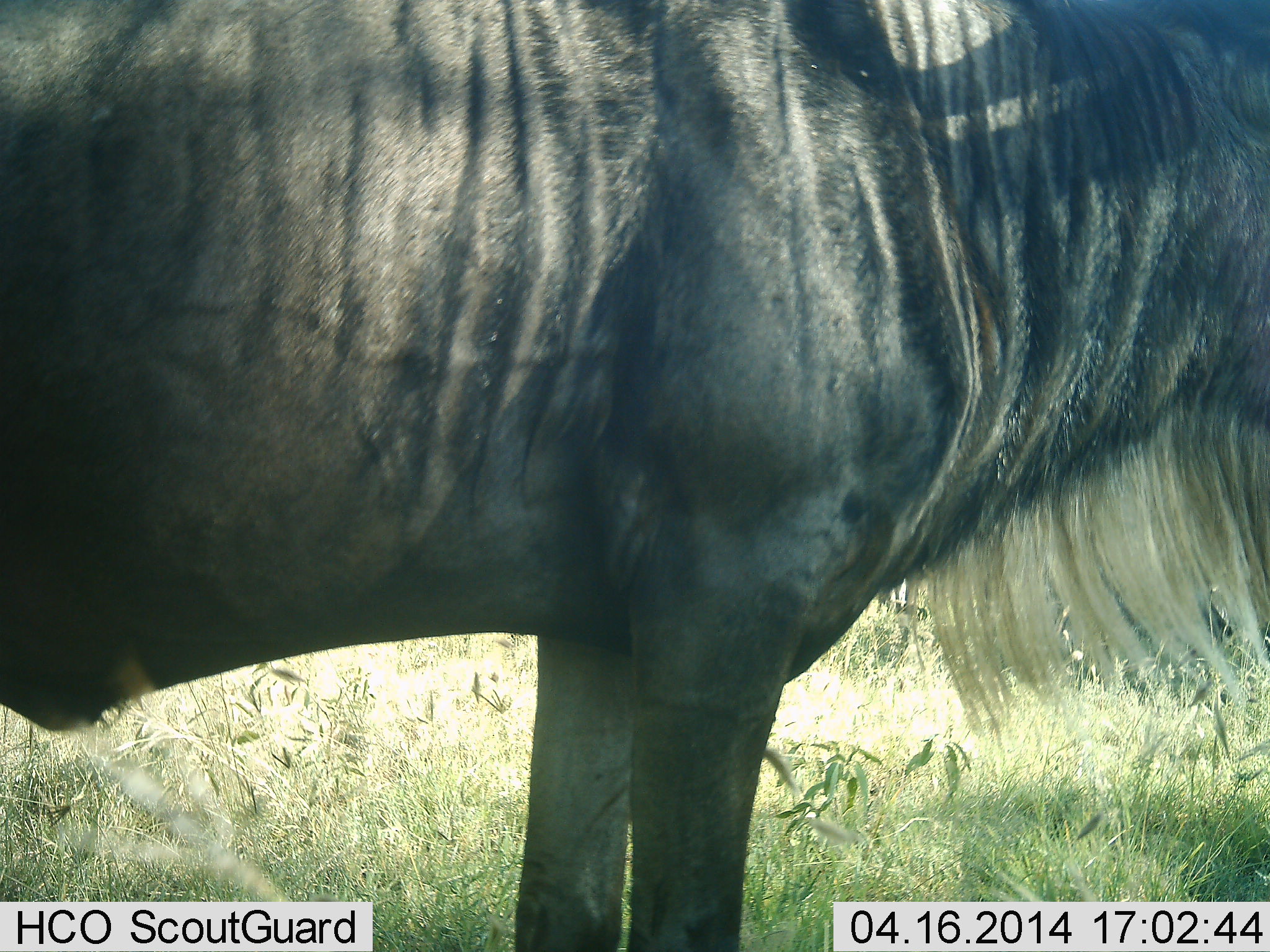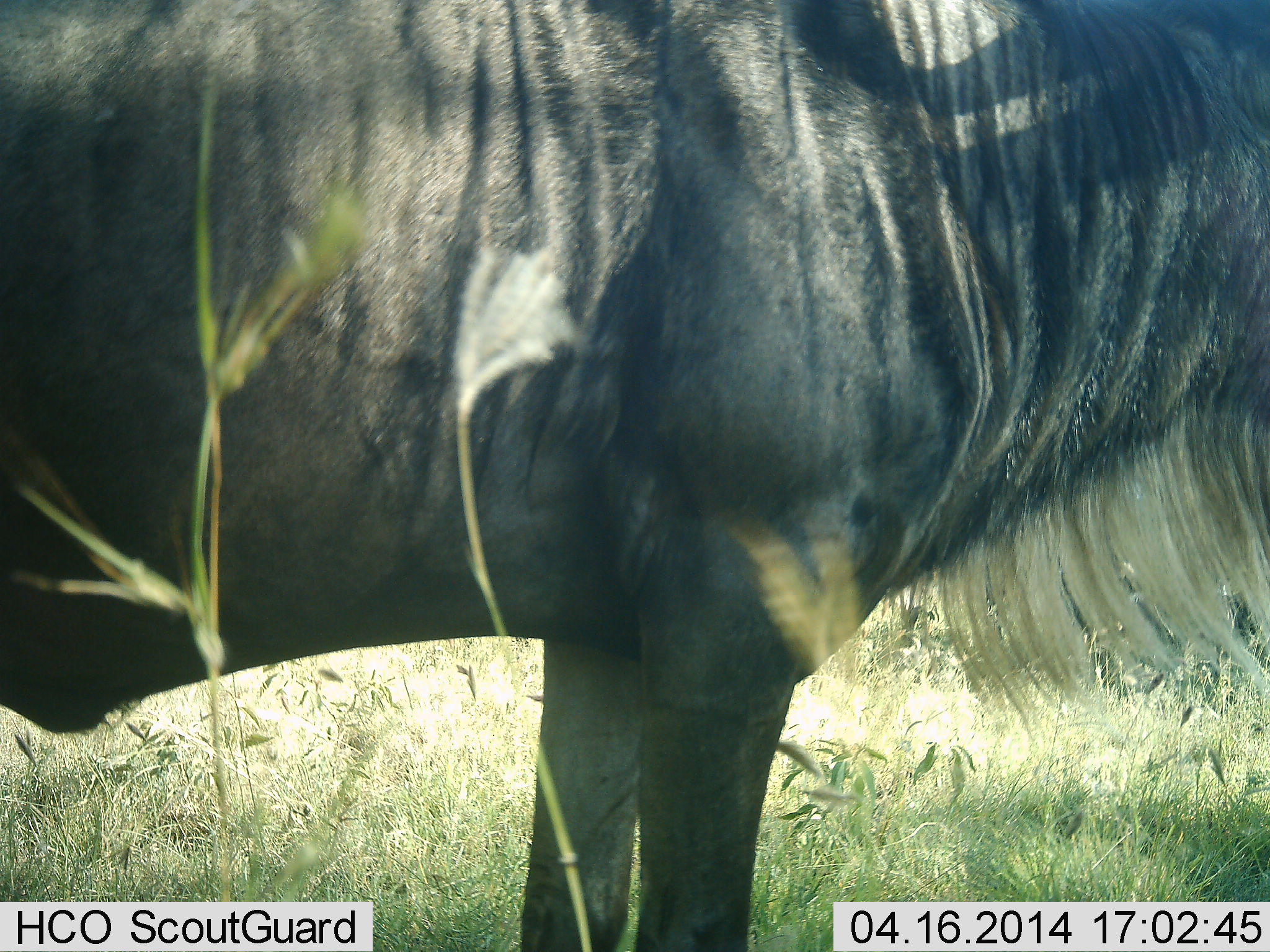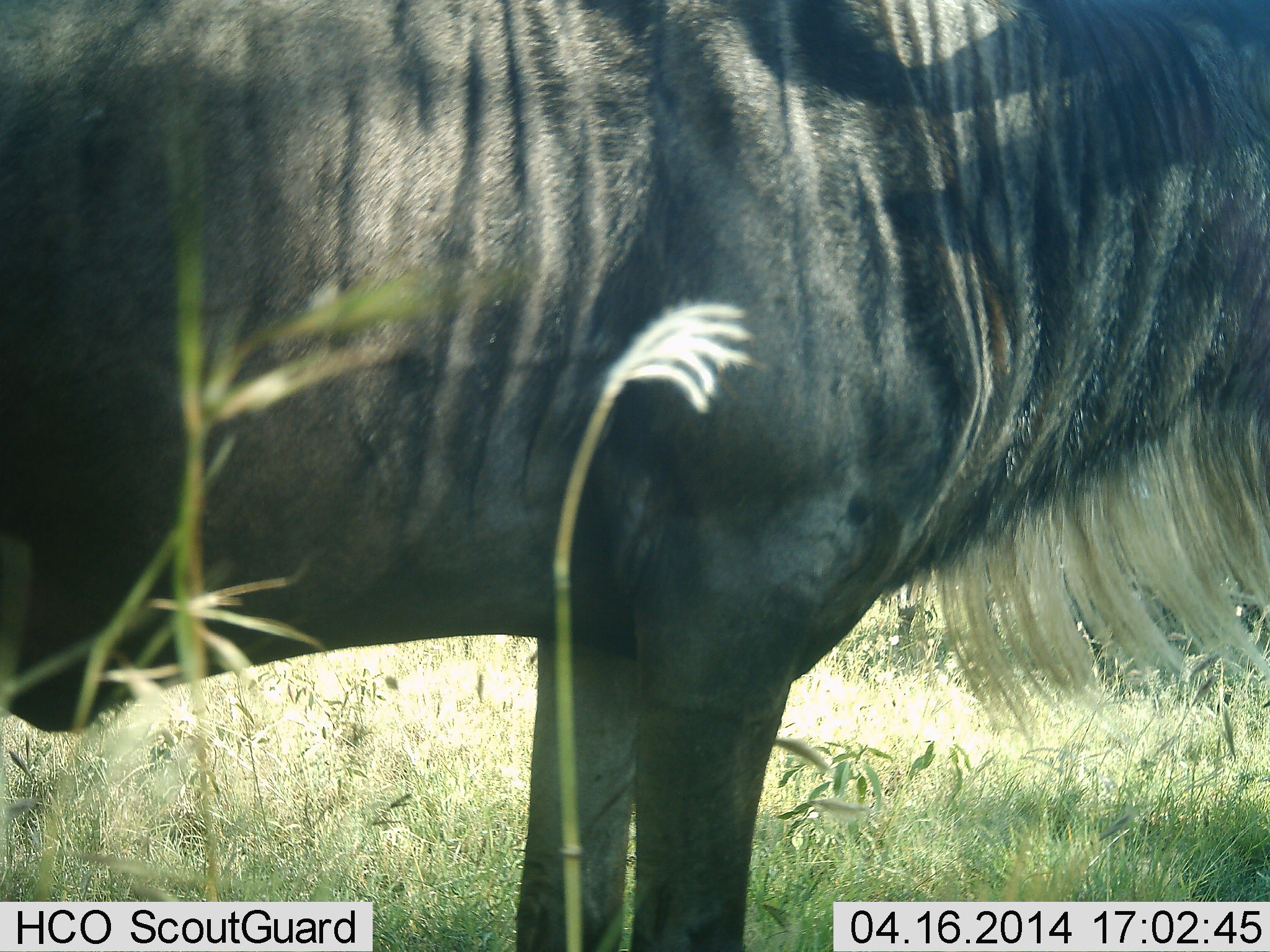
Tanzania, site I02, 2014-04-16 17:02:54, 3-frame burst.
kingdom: Animalia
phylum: Chordata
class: Mammalia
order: Artiodactyla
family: Bovidae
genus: Connochaetes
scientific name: Connochaetes taurinus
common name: blue wildebeest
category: wildebeest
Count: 1.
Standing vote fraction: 100%.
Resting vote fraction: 0%.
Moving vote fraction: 0%.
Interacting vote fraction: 0%.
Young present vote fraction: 0%.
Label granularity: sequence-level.